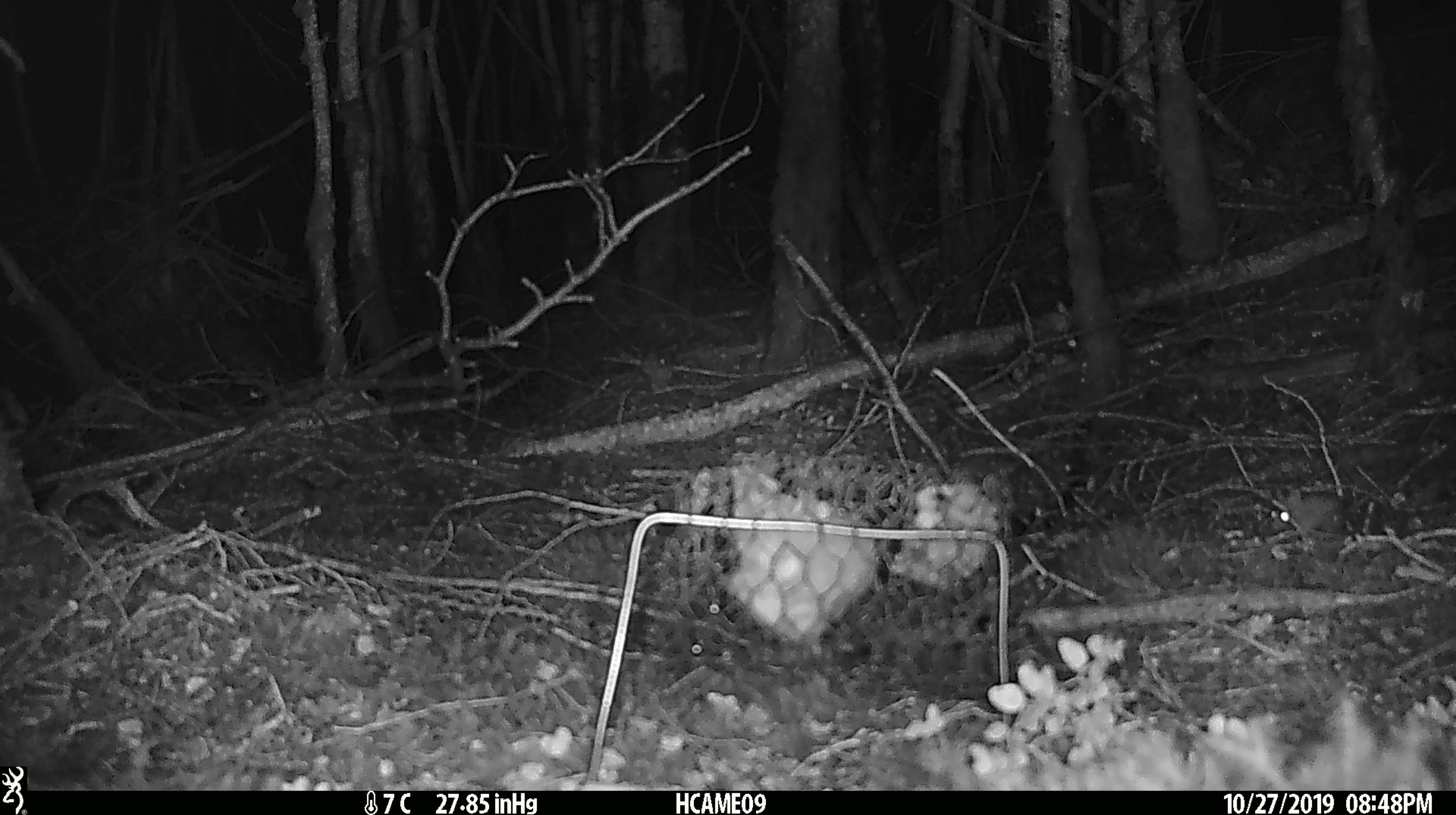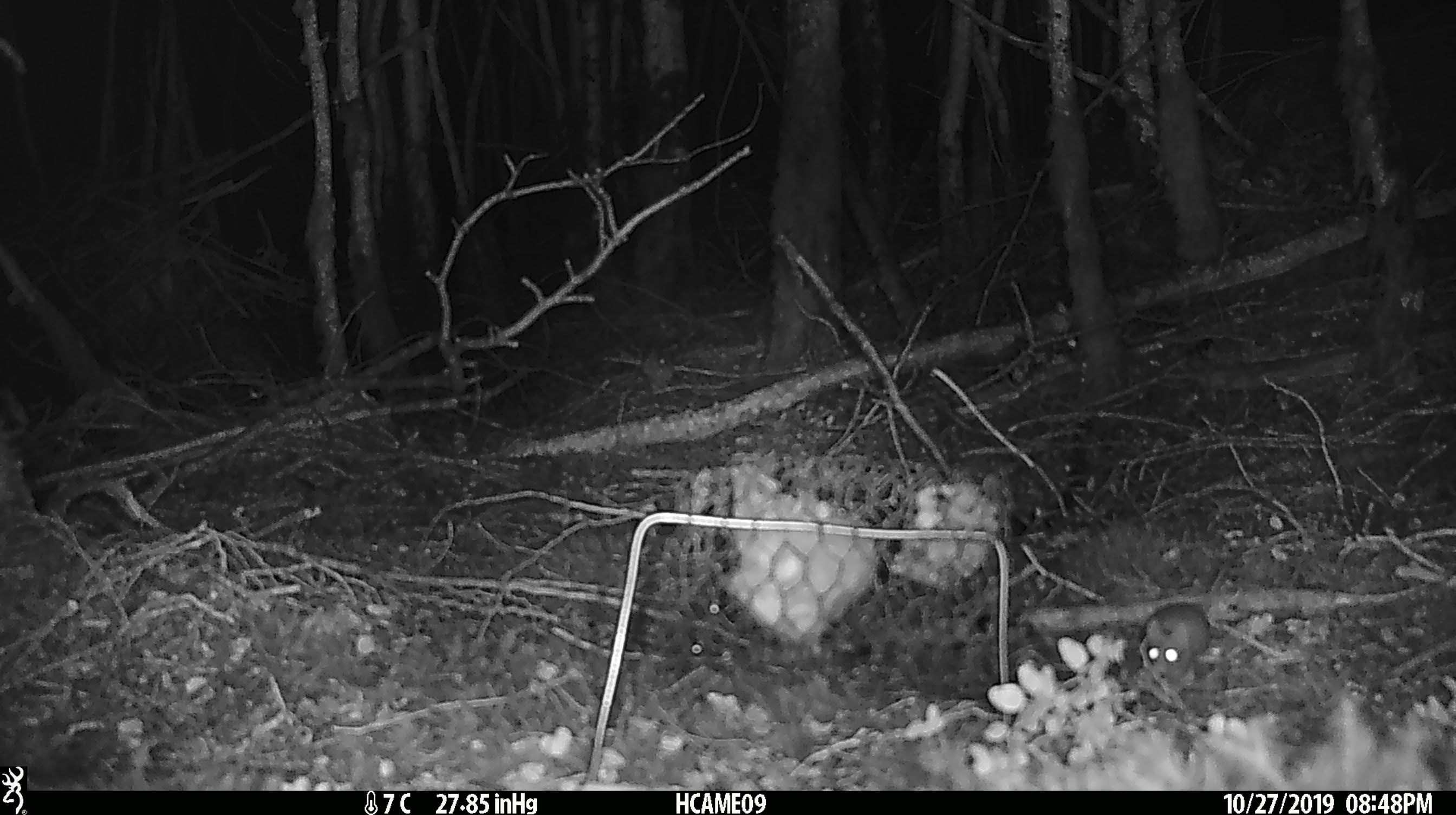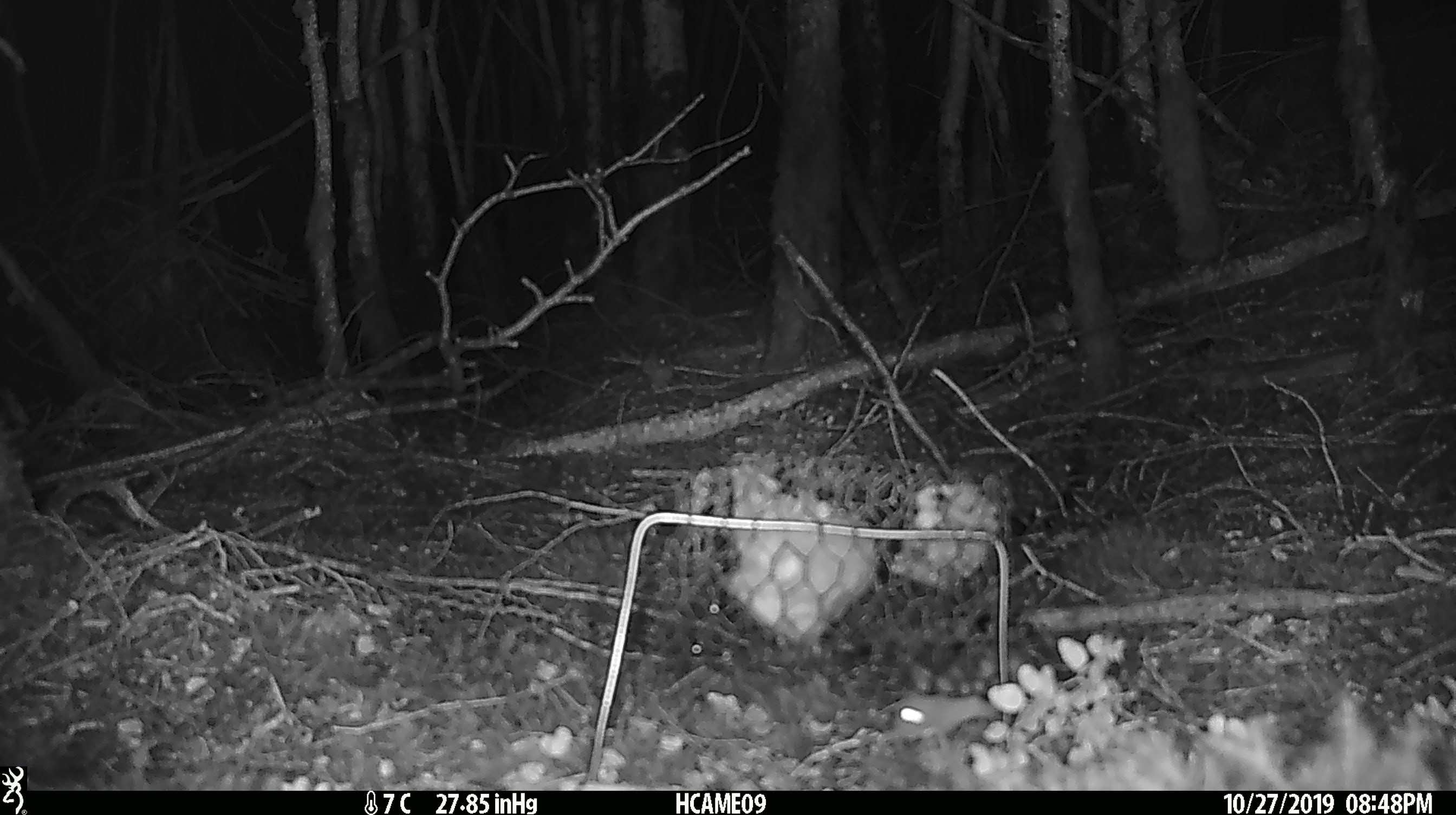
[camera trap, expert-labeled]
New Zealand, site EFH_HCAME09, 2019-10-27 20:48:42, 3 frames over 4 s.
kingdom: Animalia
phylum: Chordata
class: Mammalia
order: Rodentia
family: Muridae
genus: Mus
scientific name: Mus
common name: mouse